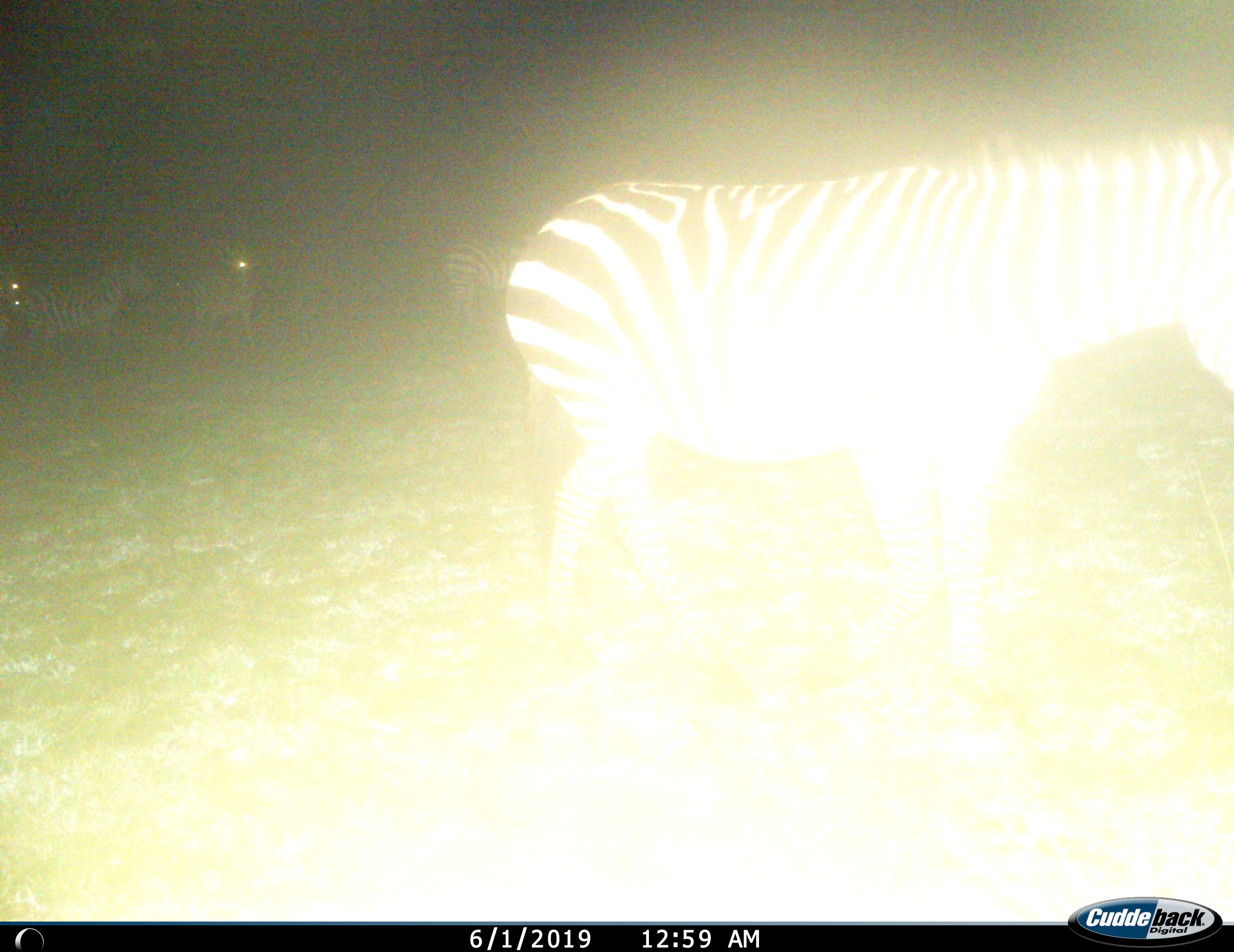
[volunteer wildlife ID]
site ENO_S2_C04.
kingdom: Animalia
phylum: Chordata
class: Mammalia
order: Perissodactyla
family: Equidae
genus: Equus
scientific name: Equus quagga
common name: plains zebra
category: zebraplains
Zebraplains (plains zebra) (Equus quagga), count 4. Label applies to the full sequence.